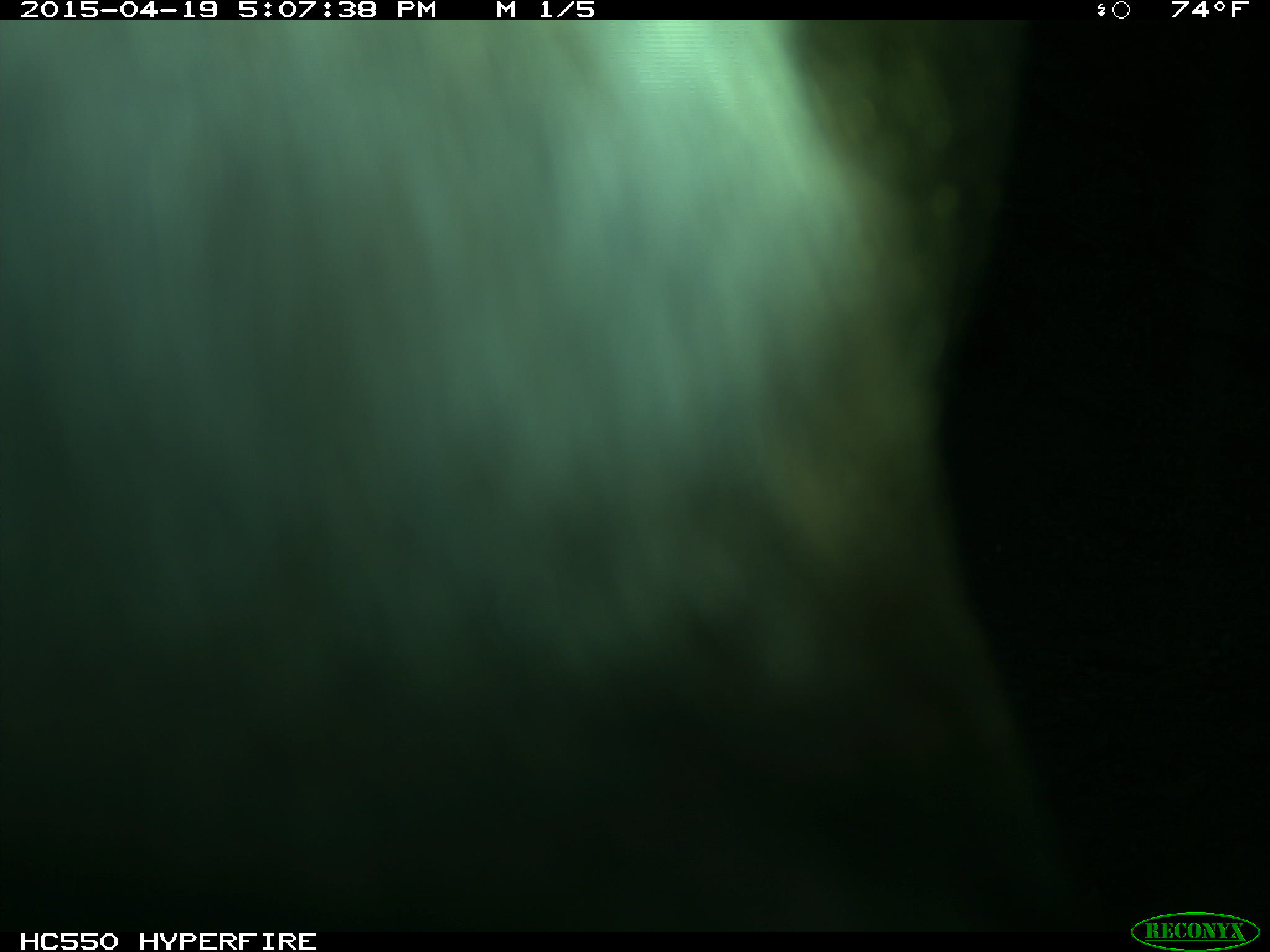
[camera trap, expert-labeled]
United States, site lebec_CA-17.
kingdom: Animalia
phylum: Chordata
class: Mammalia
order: Artiodactyla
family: Bovidae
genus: Bos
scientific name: Bos taurus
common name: domestic cow